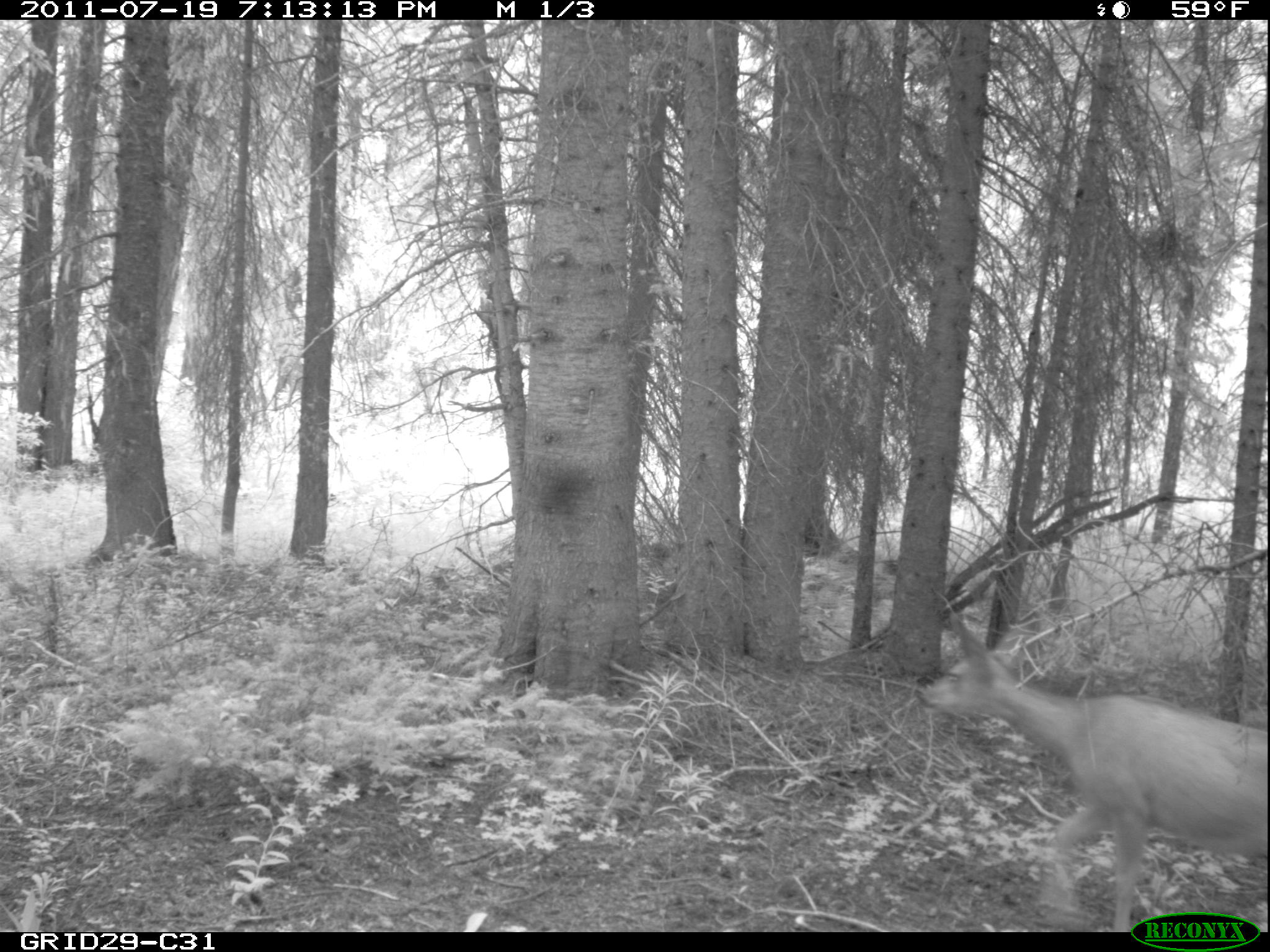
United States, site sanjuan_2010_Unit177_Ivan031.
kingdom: Animalia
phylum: Chordata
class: Mammalia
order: Artiodactyla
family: Cervidae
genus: Odocoileus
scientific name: Odocoileus hemionus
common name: mule deer